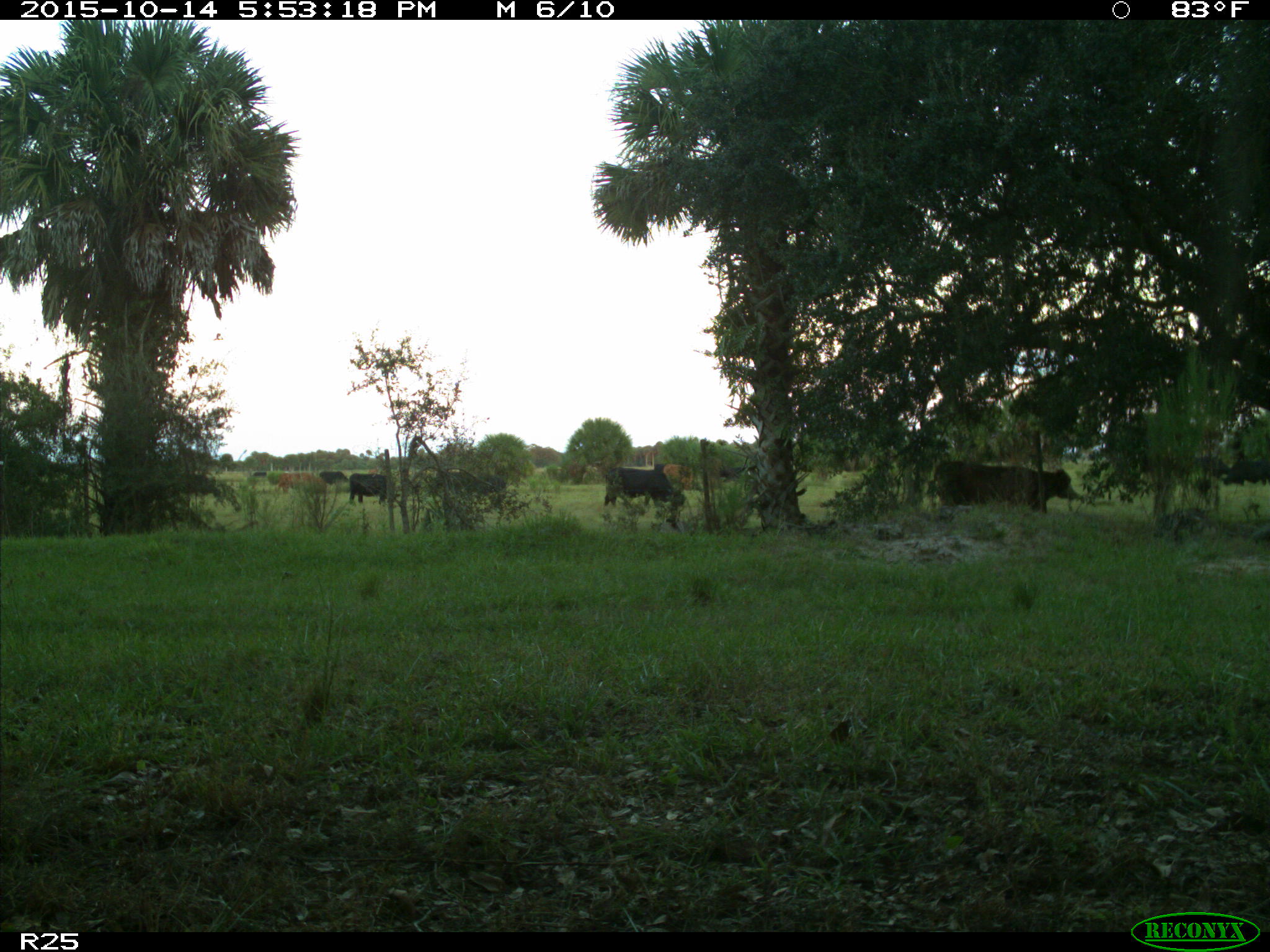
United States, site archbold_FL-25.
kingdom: Animalia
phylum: Chordata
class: Mammalia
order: Artiodactyla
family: Bovidae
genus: Bos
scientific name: Bos taurus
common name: domestic cow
Bos taurus (domestic cow).